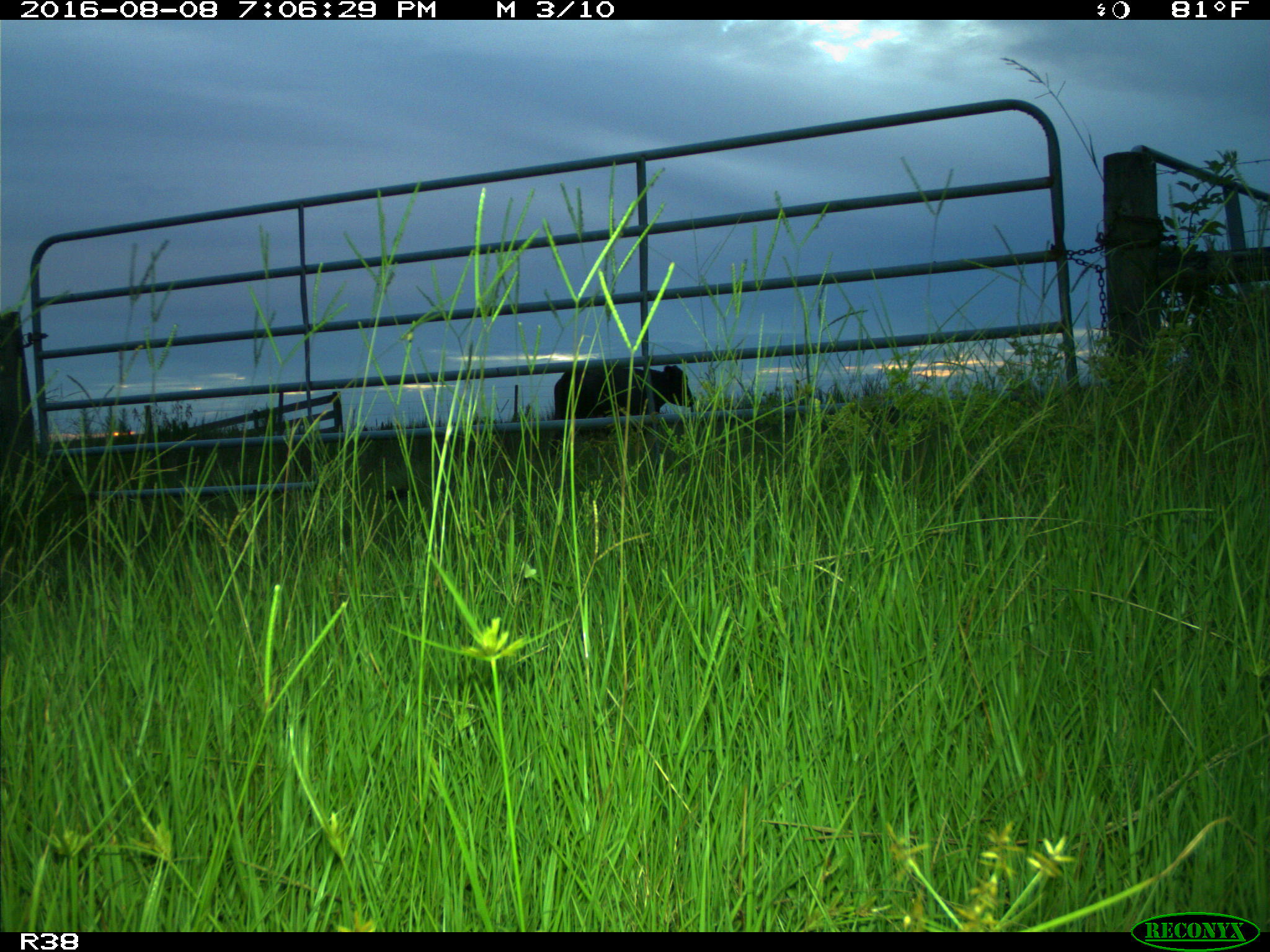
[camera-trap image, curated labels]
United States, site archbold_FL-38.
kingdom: Animalia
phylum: Chordata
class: Mammalia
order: Artiodactyla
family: Bovidae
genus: Bos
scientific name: Bos taurus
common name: domestic cow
Bos taurus (domestic cow).